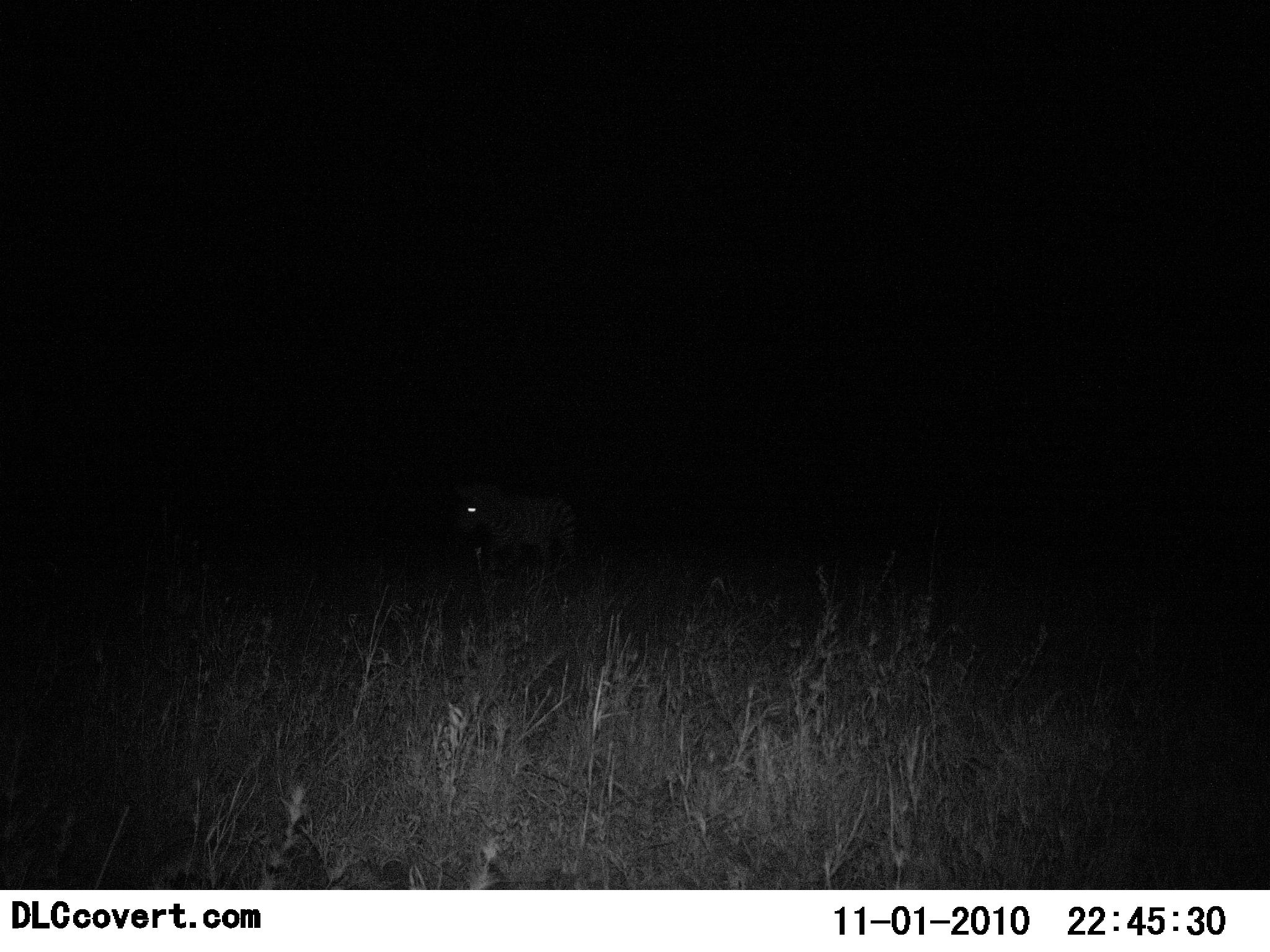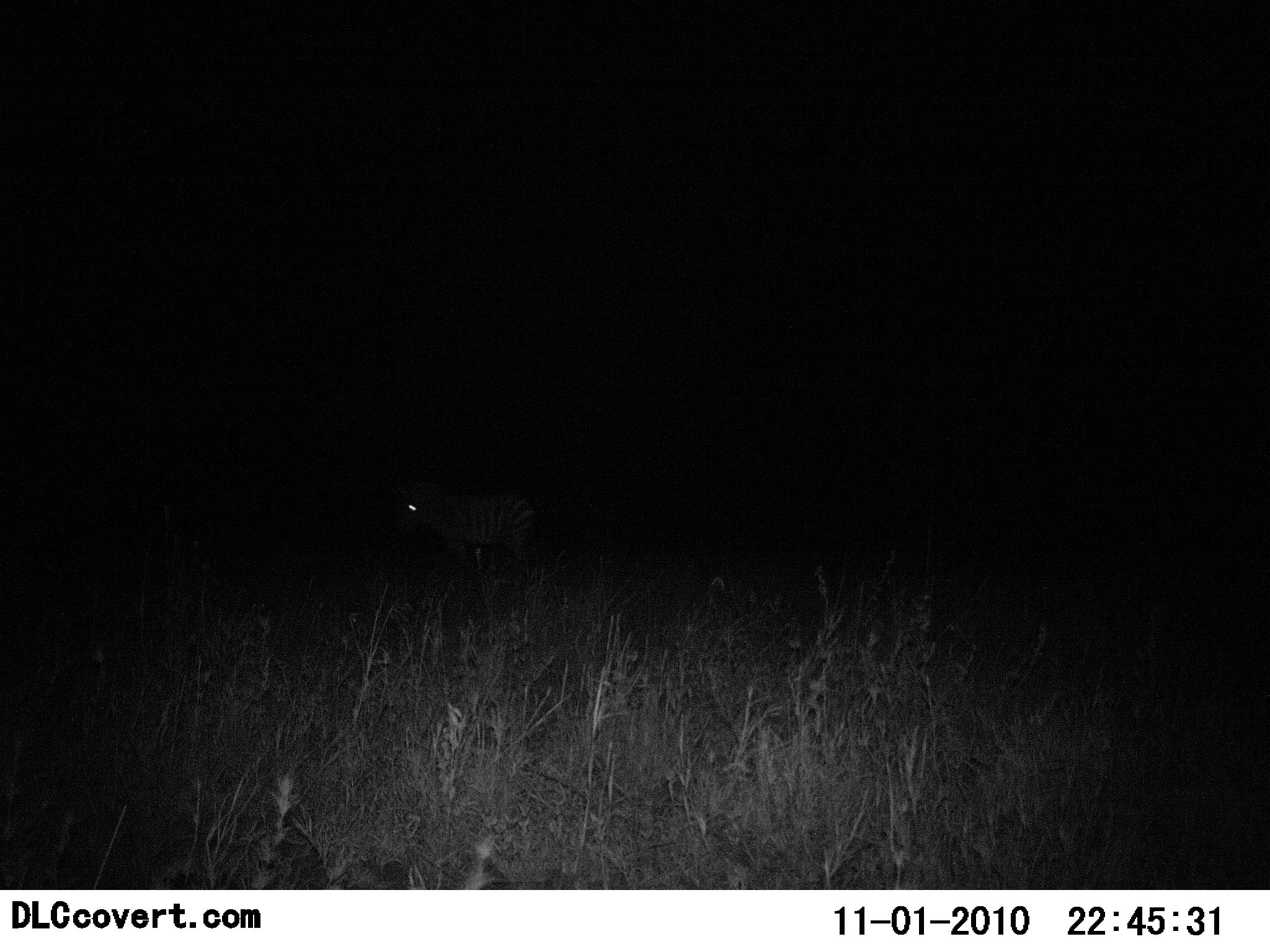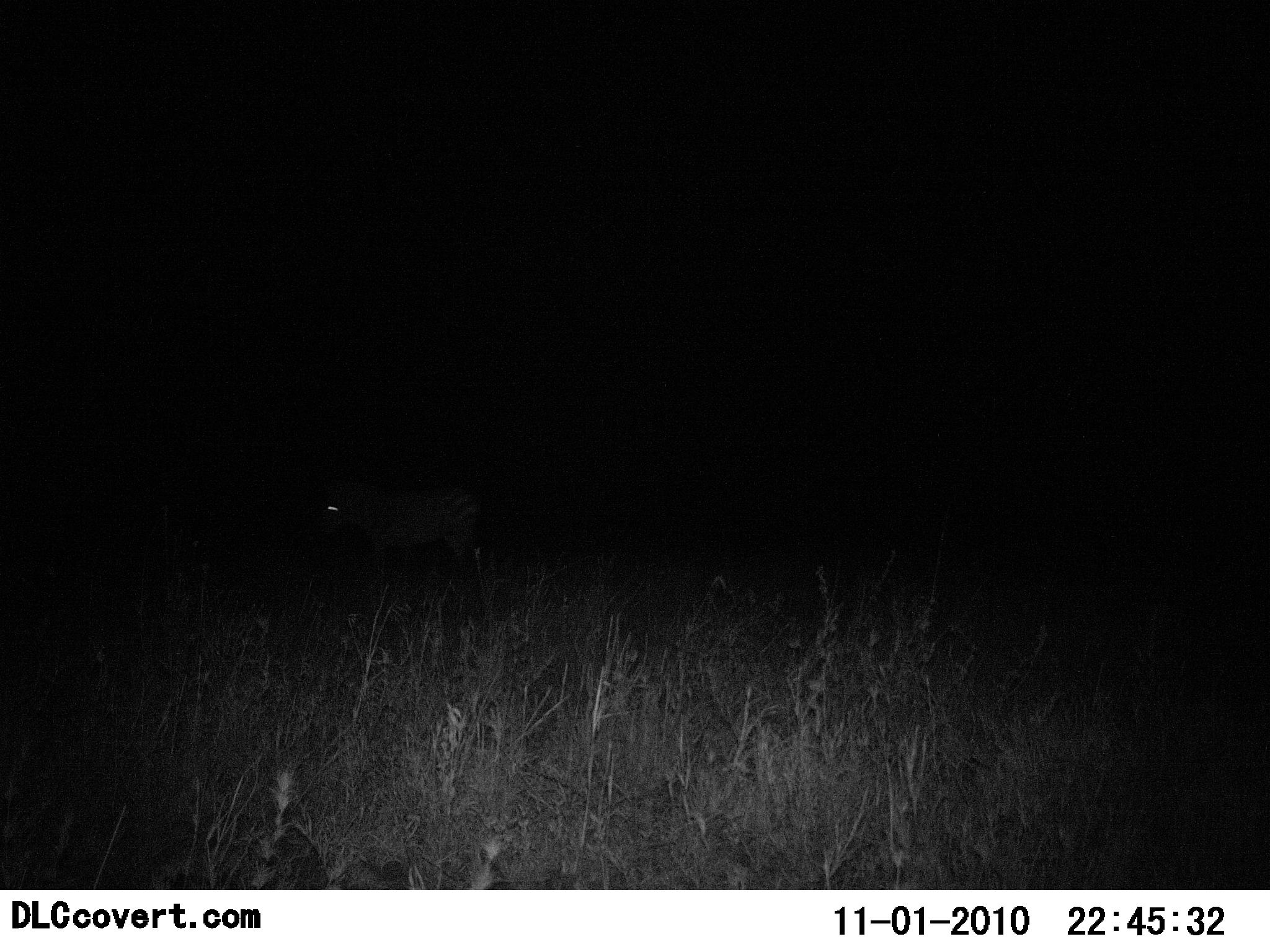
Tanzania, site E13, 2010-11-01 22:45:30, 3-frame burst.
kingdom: Animalia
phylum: Chordata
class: Mammalia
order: Perissodactyla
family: Equidae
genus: Equus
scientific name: Equus quagga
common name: plains zebra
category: zebra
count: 1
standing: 15%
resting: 0%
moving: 85%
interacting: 0%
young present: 0%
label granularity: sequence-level